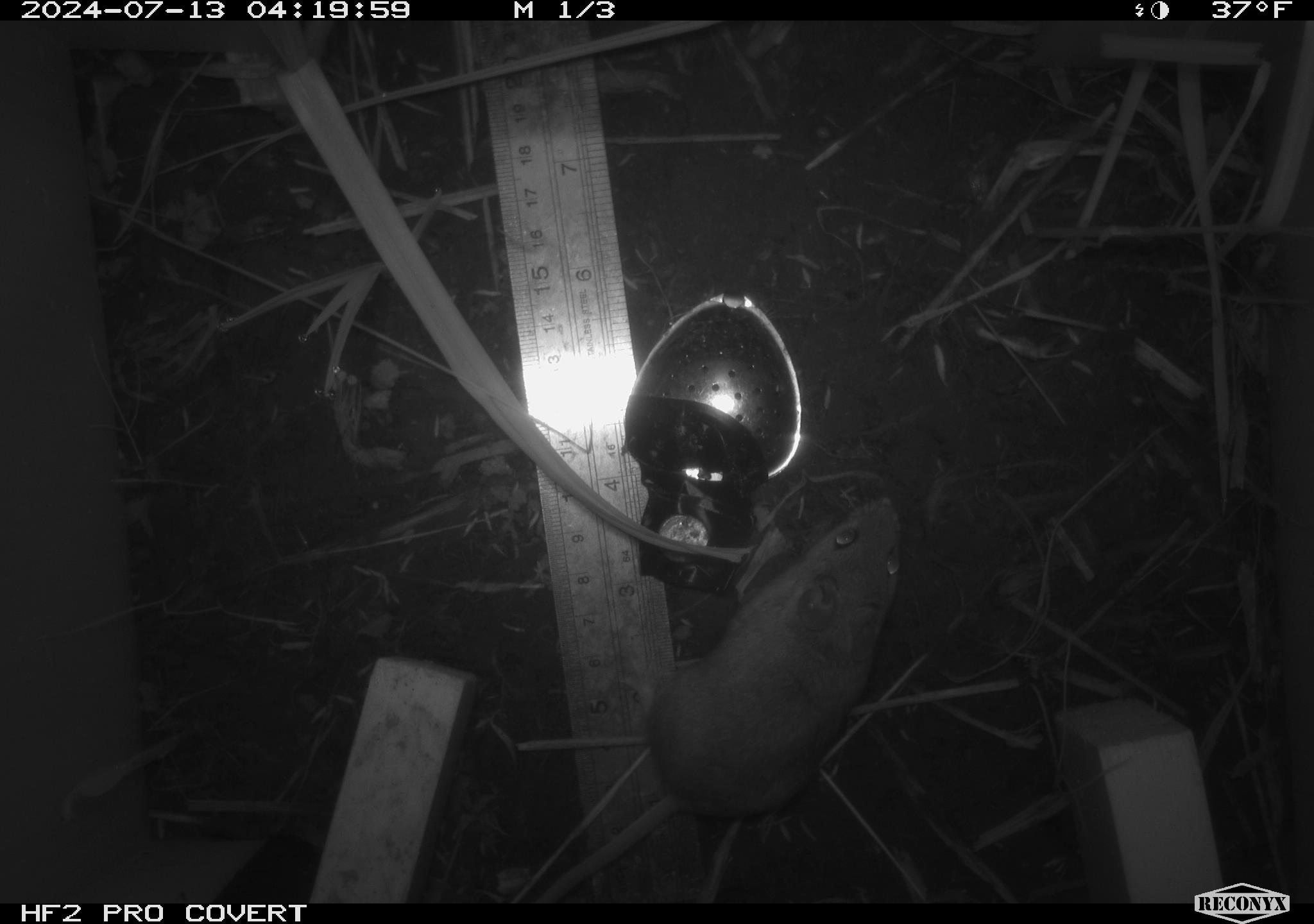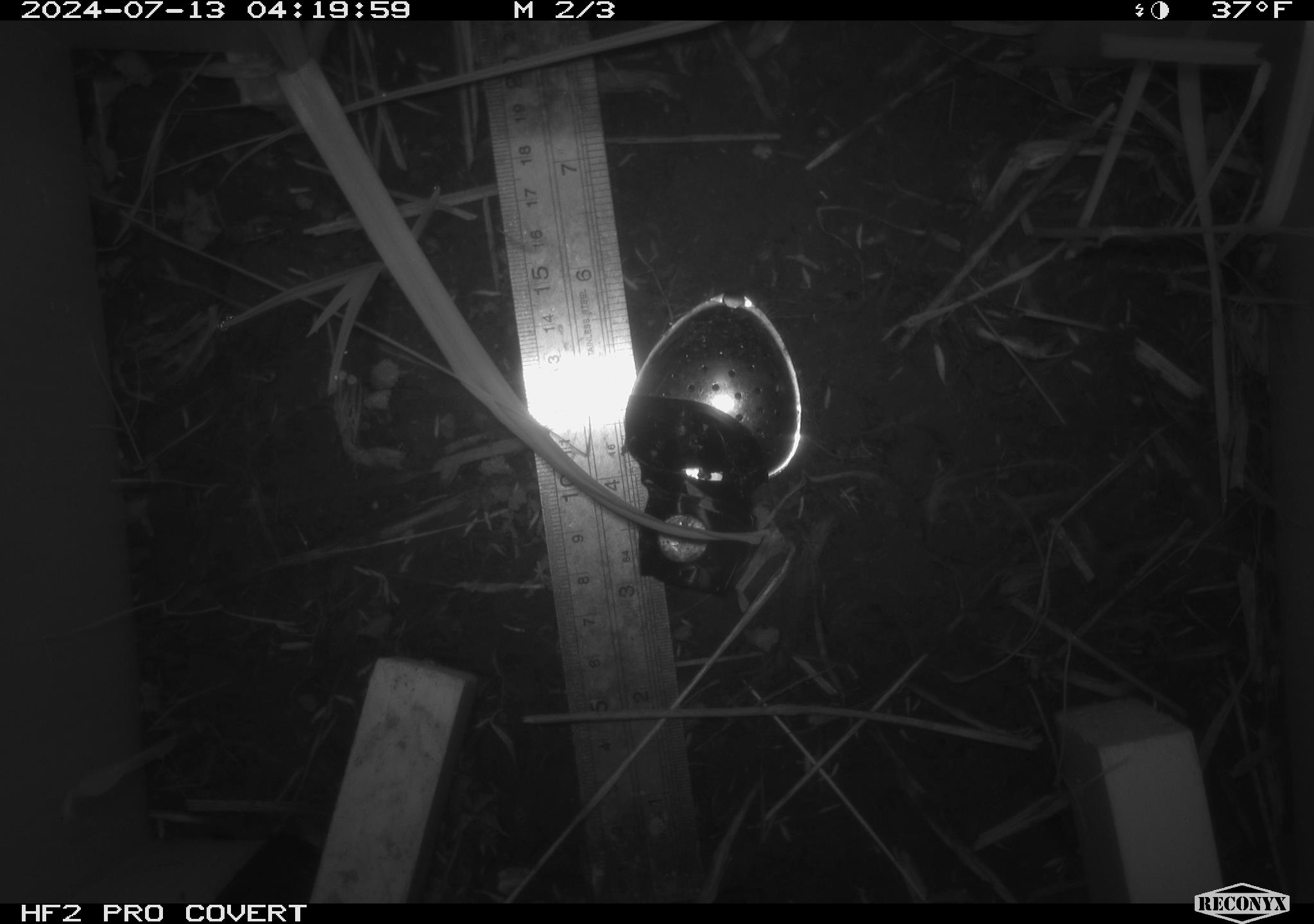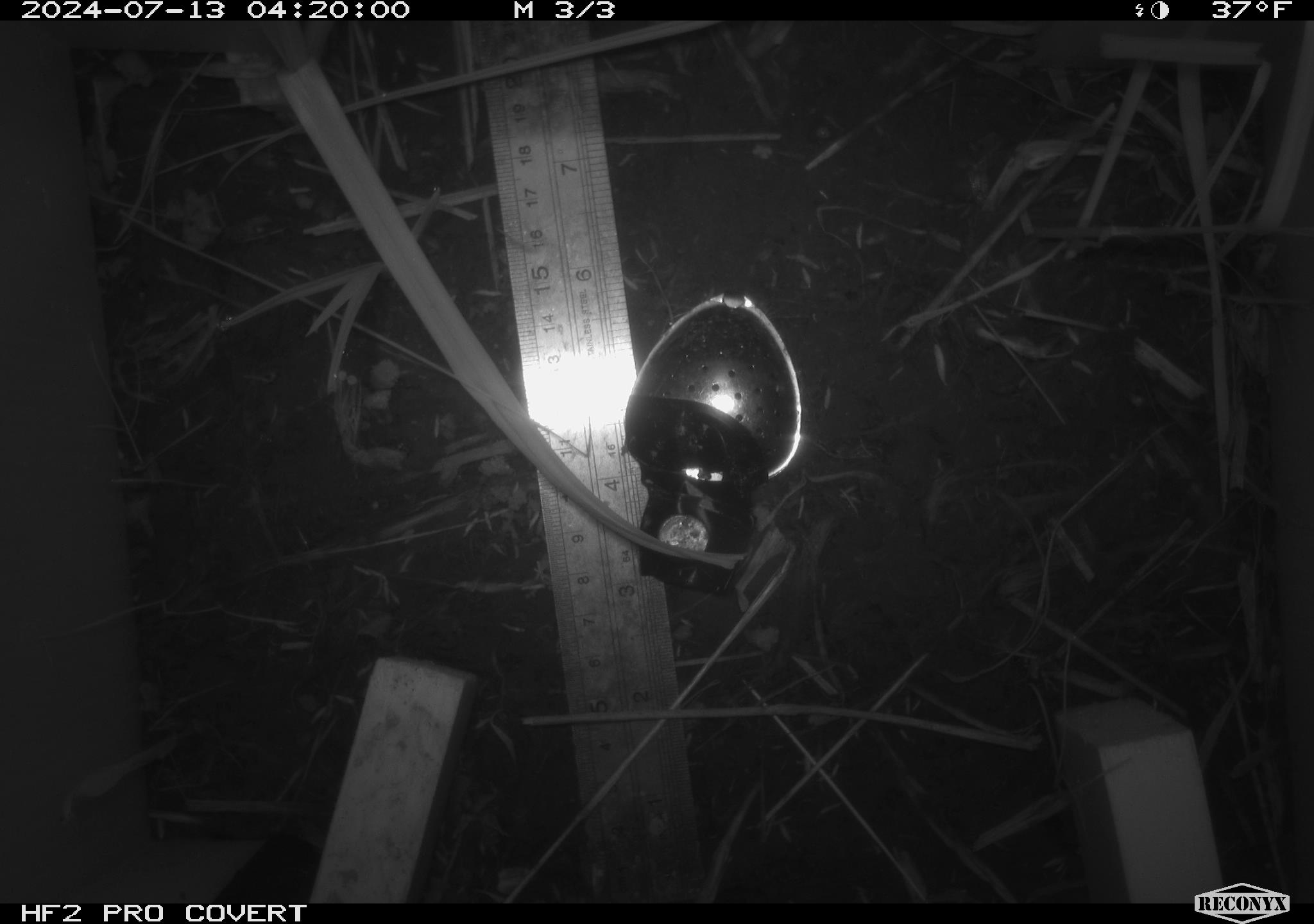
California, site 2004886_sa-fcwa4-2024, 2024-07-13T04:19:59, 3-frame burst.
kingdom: Animalia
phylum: Chordata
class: Mammalia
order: Rodentia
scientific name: Rodentia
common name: rodent